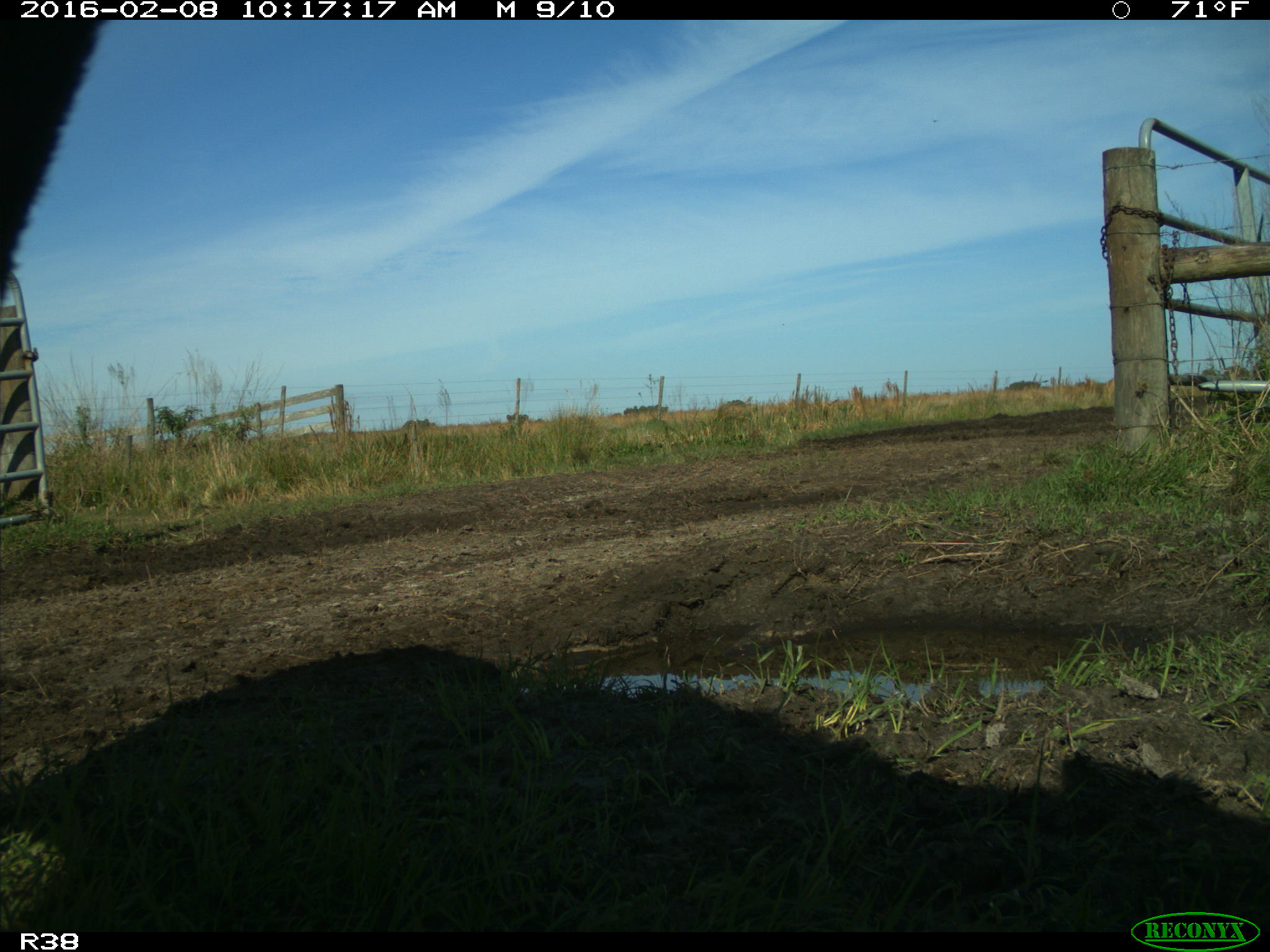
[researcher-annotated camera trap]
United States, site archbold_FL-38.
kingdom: Animalia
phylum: Chordata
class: Mammalia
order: Artiodactyla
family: Bovidae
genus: Bos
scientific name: Bos taurus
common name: domestic cow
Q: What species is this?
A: Bos taurus (domestic cow).